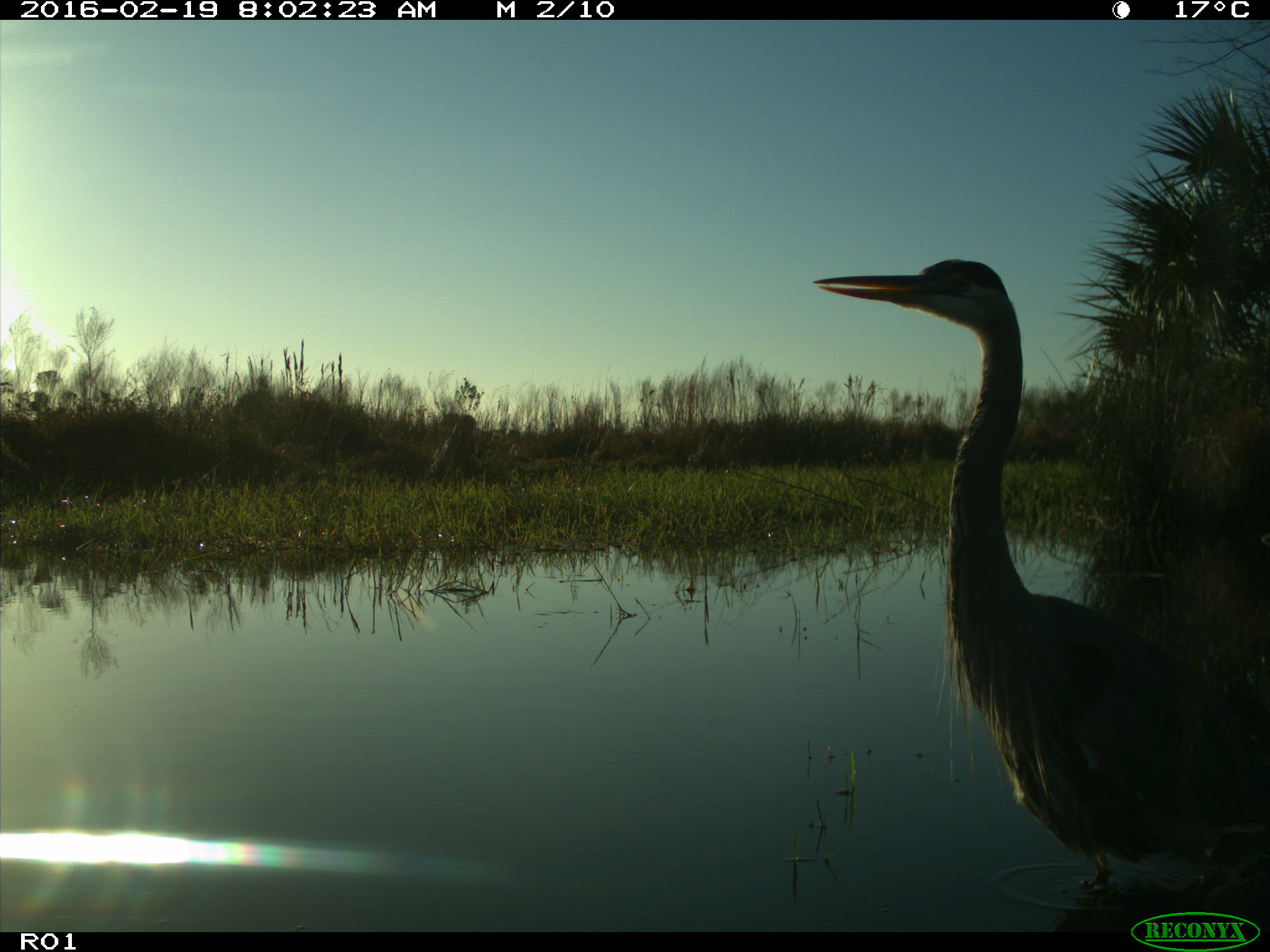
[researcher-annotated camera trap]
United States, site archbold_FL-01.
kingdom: Animalia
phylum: Chordata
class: Aves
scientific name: Aves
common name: birds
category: unidentified bird